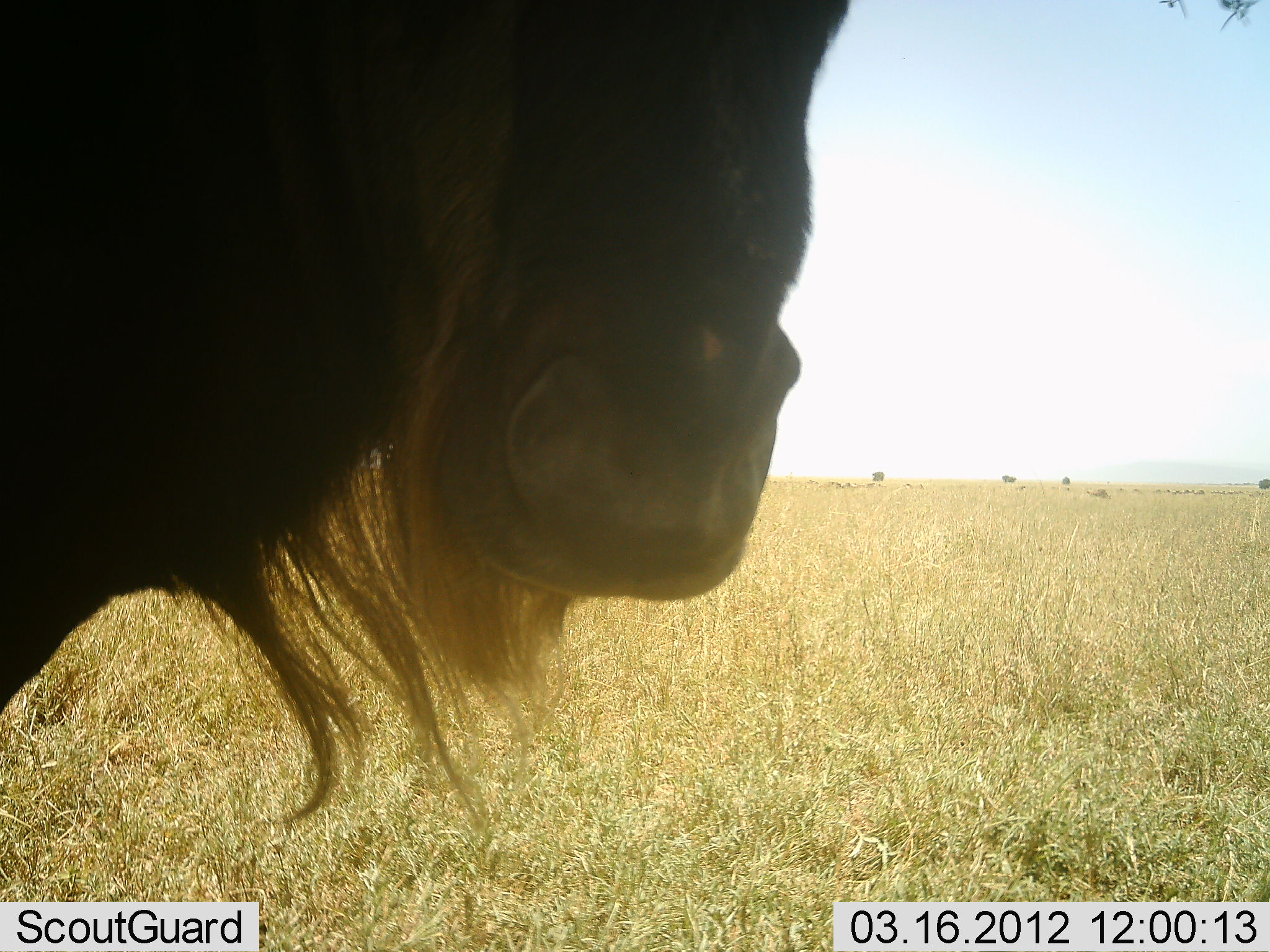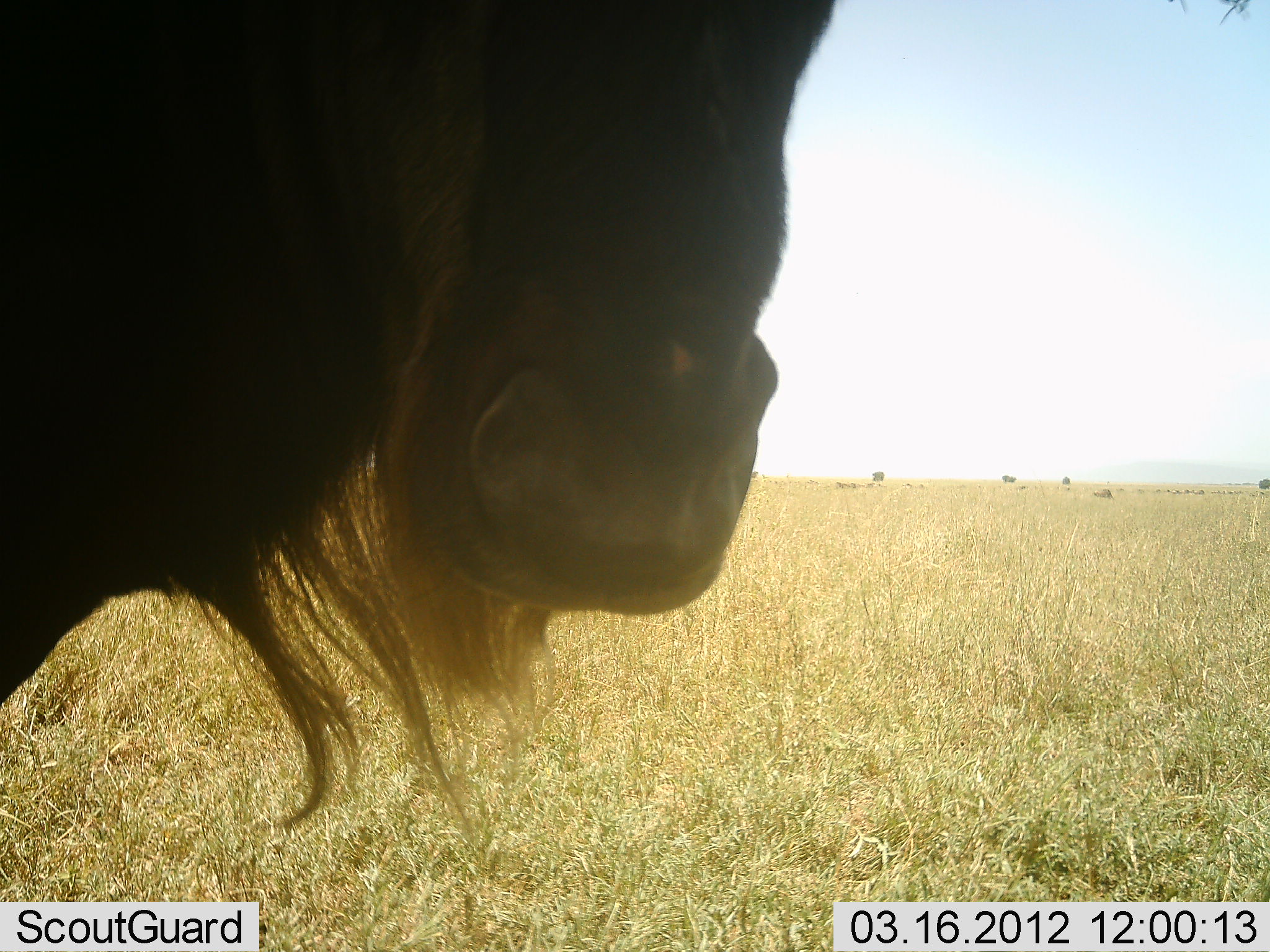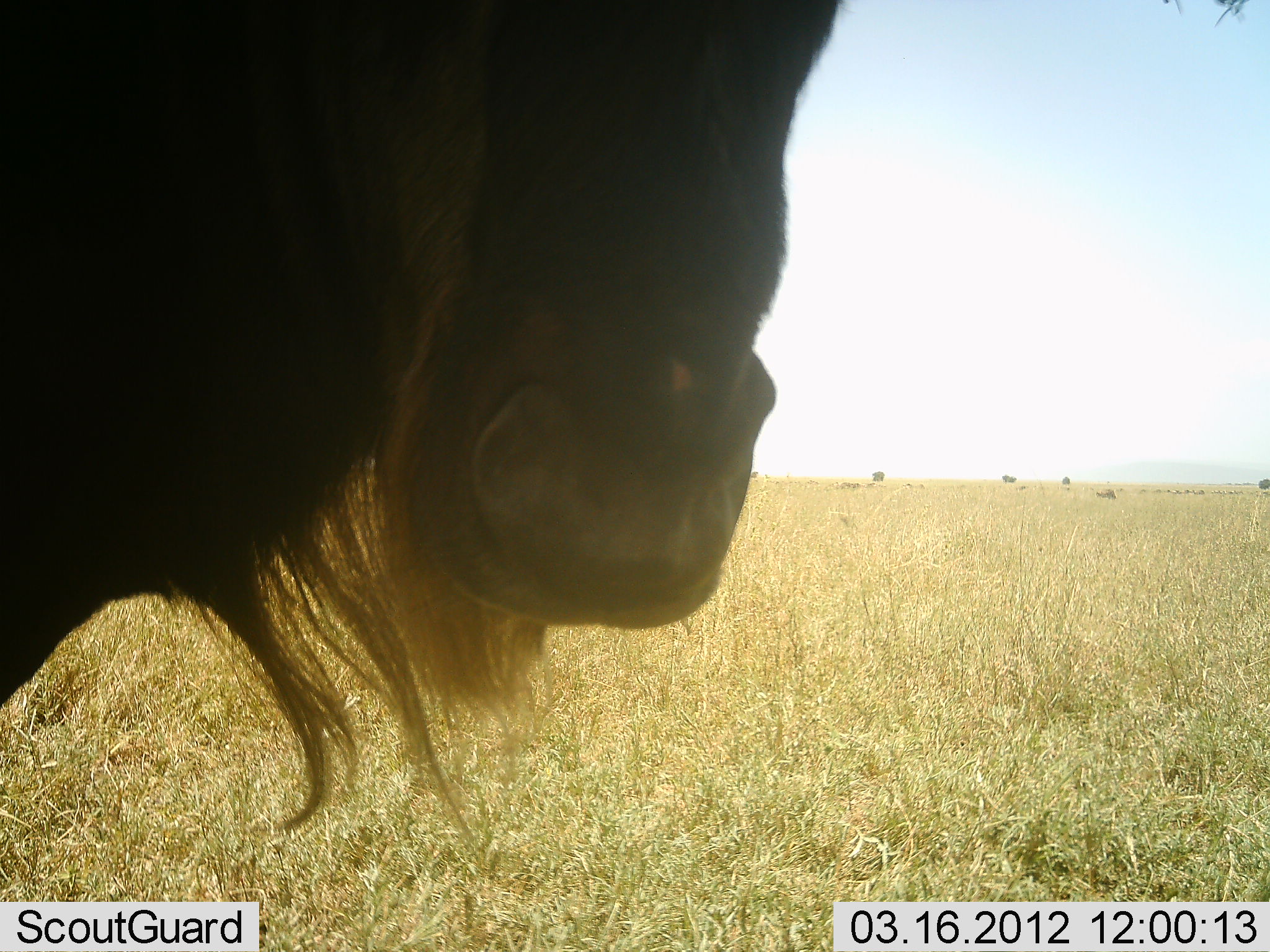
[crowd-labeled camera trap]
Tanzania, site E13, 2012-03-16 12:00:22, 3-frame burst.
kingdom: Animalia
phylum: Chordata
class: Mammalia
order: Artiodactyla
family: Bovidae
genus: Connochaetes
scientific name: Connochaetes taurinus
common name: blue wildebeest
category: wildebeest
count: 1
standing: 88%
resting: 4%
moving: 25%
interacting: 8%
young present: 0%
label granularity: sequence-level